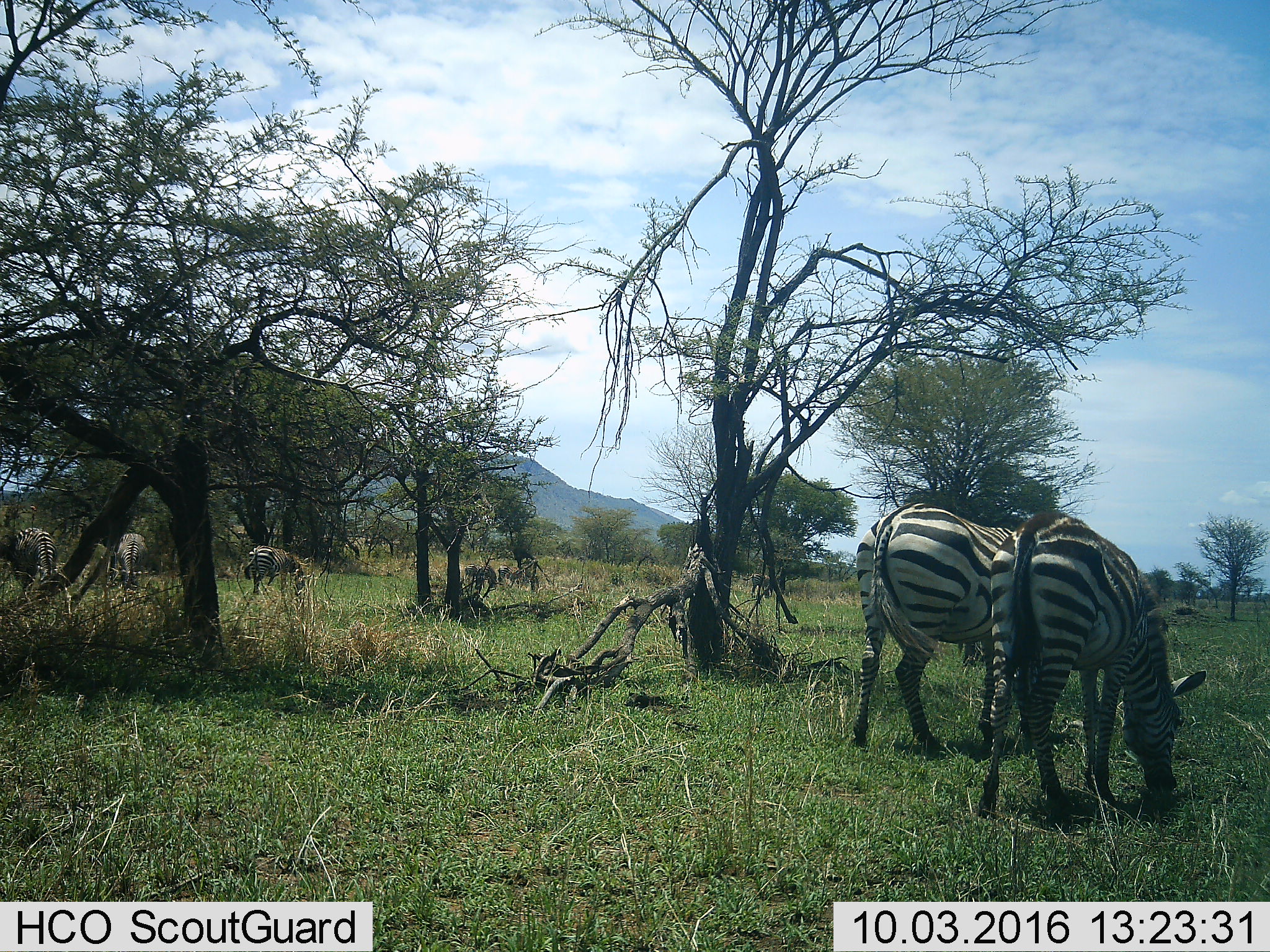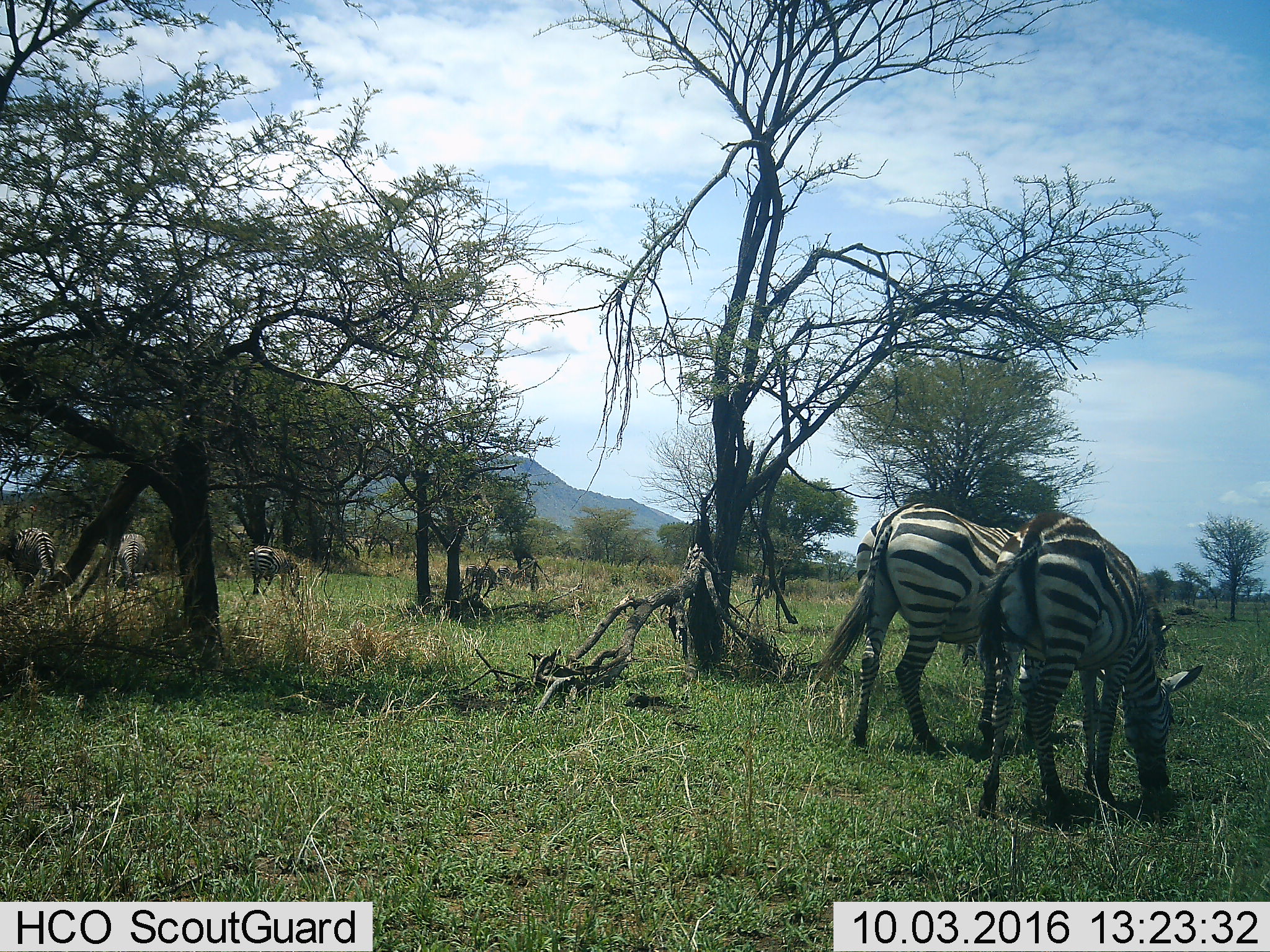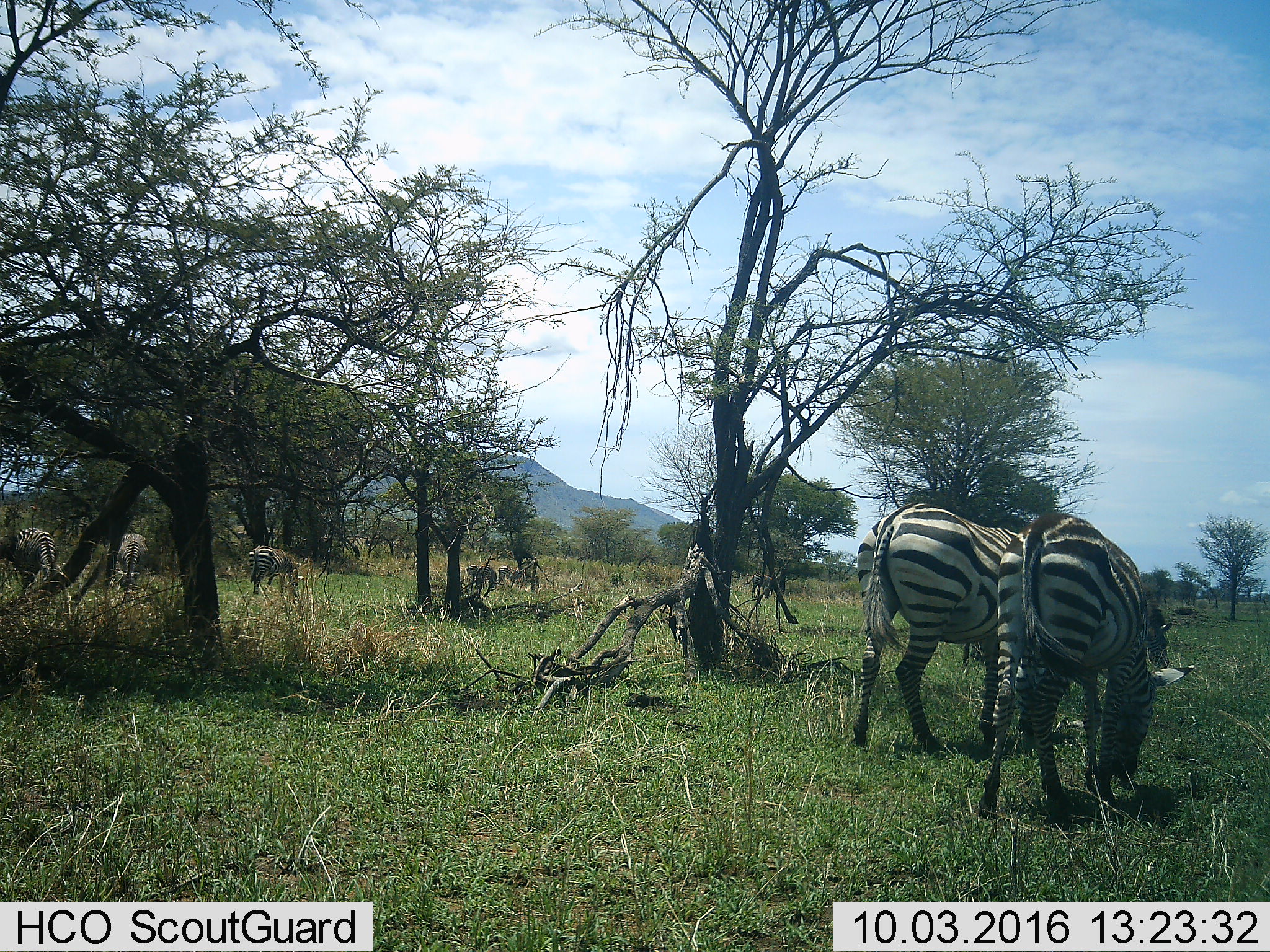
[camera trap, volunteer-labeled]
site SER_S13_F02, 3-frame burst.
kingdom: Animalia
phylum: Chordata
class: Mammalia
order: Perissodactyla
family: Equidae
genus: Equus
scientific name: Equus quagga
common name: plains zebra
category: zebraplains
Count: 8.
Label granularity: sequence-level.